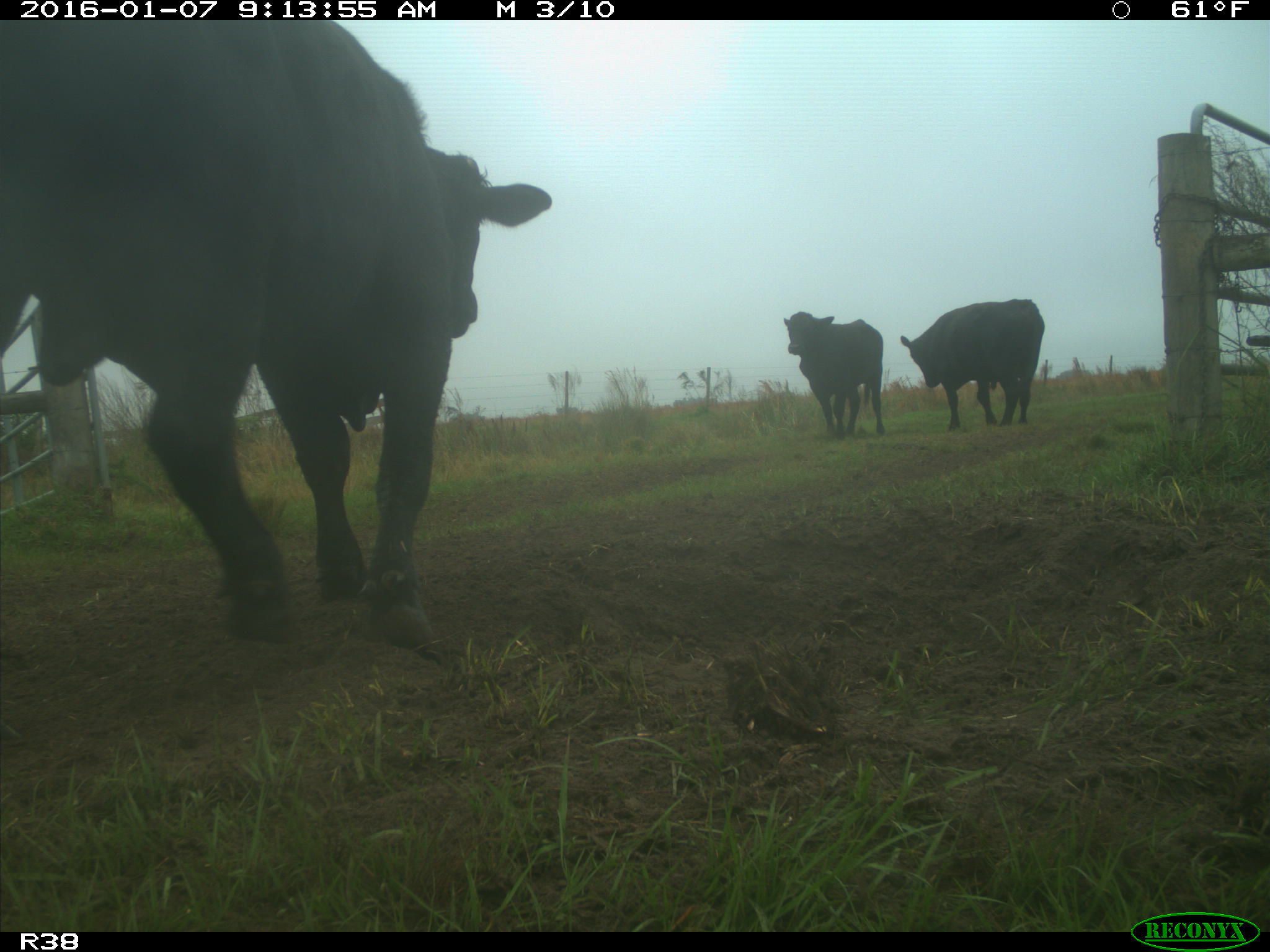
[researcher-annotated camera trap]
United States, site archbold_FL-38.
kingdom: Animalia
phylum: Chordata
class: Mammalia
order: Artiodactyla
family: Bovidae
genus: Bos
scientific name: Bos taurus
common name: domestic cow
Bos taurus (domestic cow).